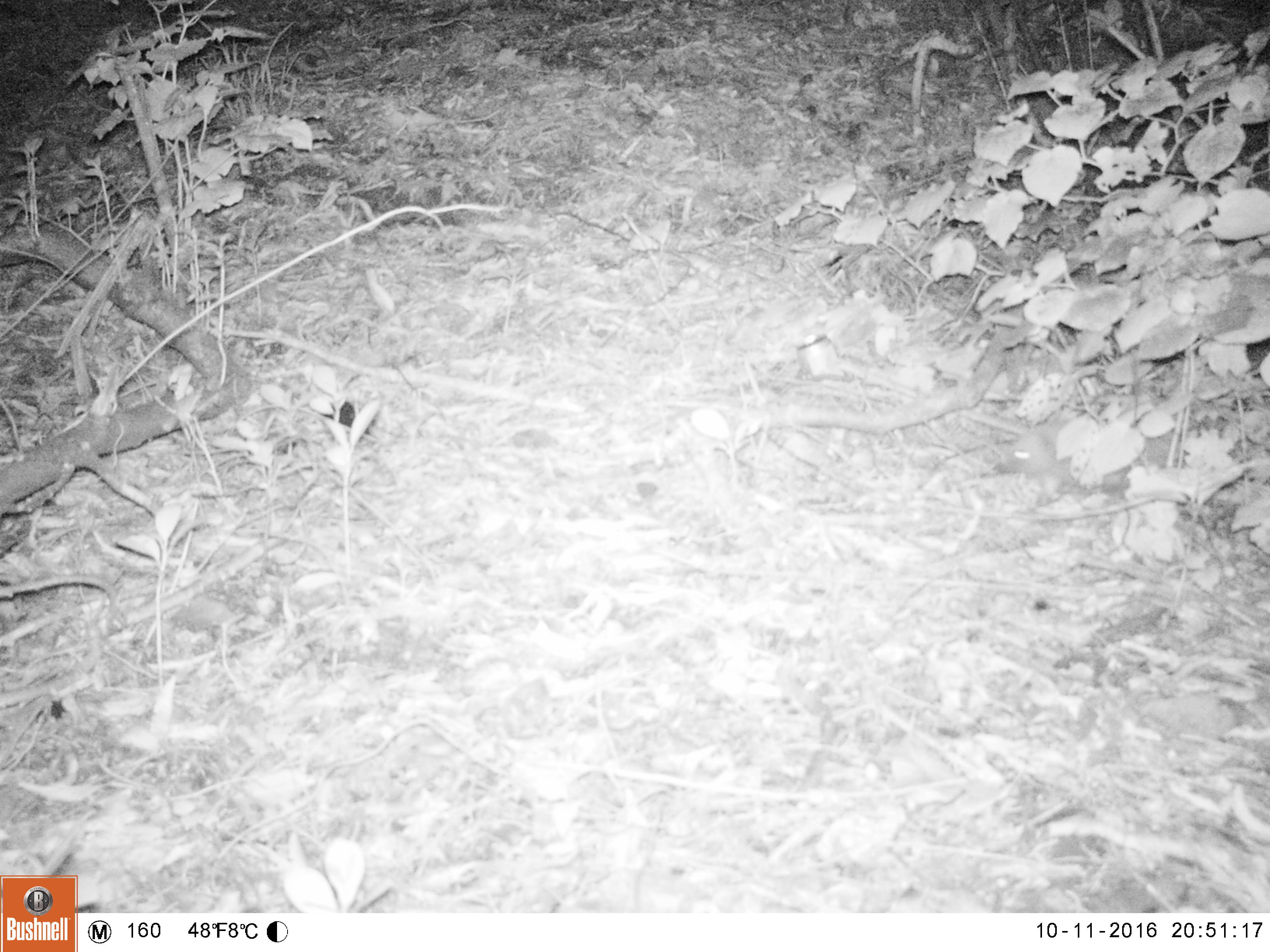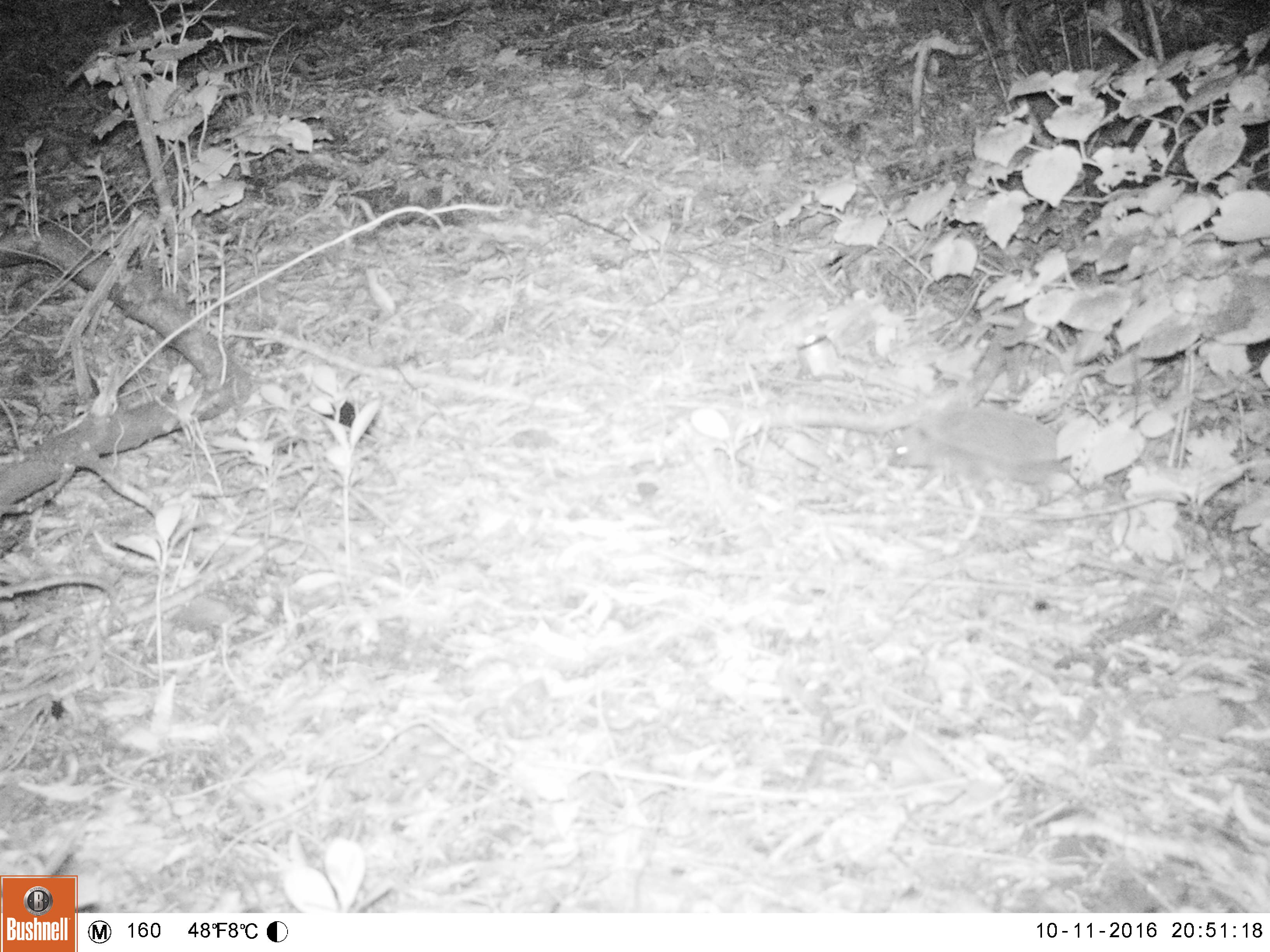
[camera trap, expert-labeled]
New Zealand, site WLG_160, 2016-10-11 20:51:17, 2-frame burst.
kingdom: Animalia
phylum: Chordata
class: Mammalia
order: Eulipotyphla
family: Erinaceidae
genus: Erinaceus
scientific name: Erinaceus europaeus europaeus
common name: european hedgehog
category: hedgehog